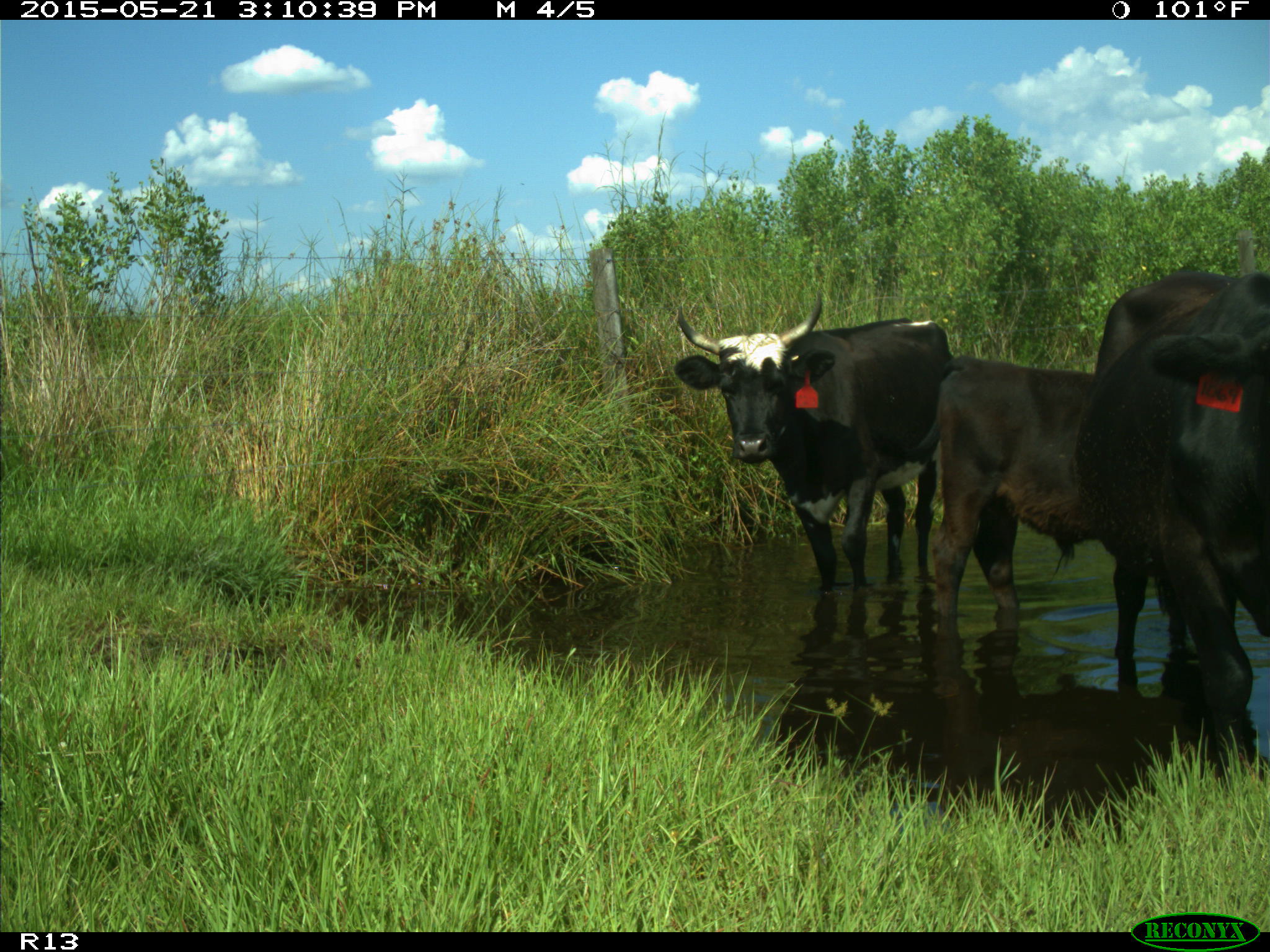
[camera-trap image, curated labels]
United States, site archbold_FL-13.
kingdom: Animalia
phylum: Chordata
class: Mammalia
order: Artiodactyla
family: Bovidae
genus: Bos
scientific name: Bos taurus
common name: domestic cow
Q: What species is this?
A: Bos taurus (domestic cow).